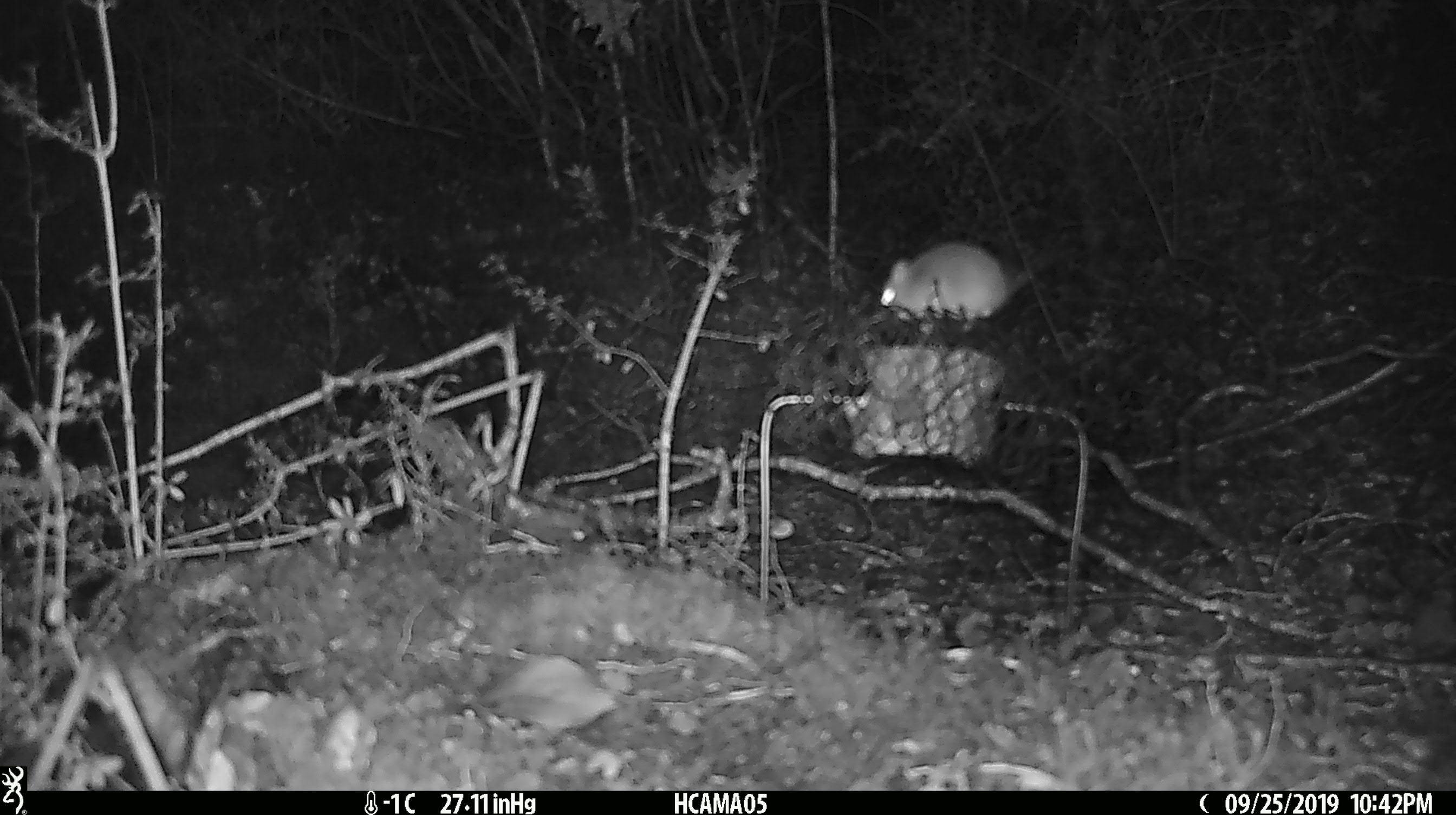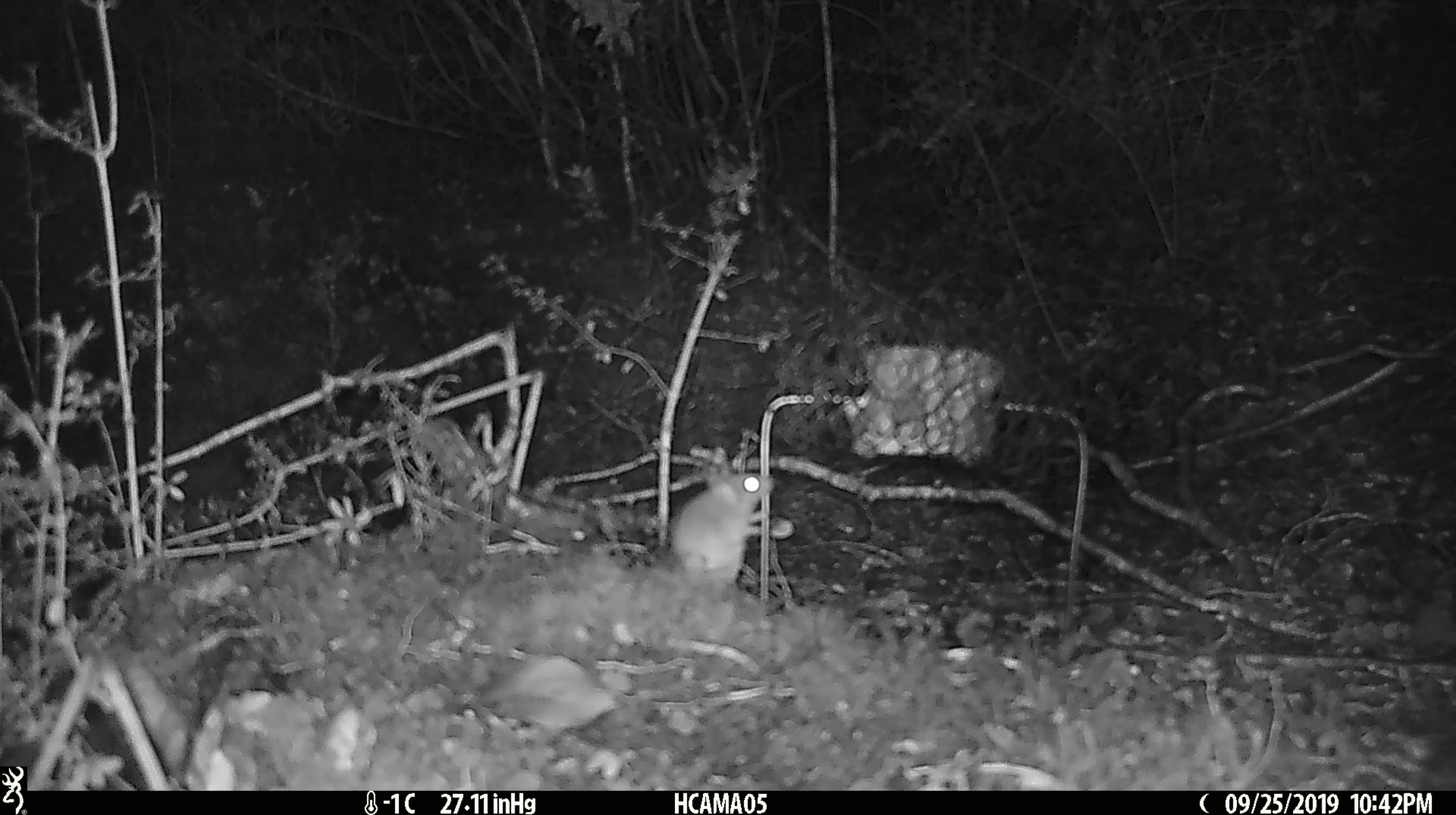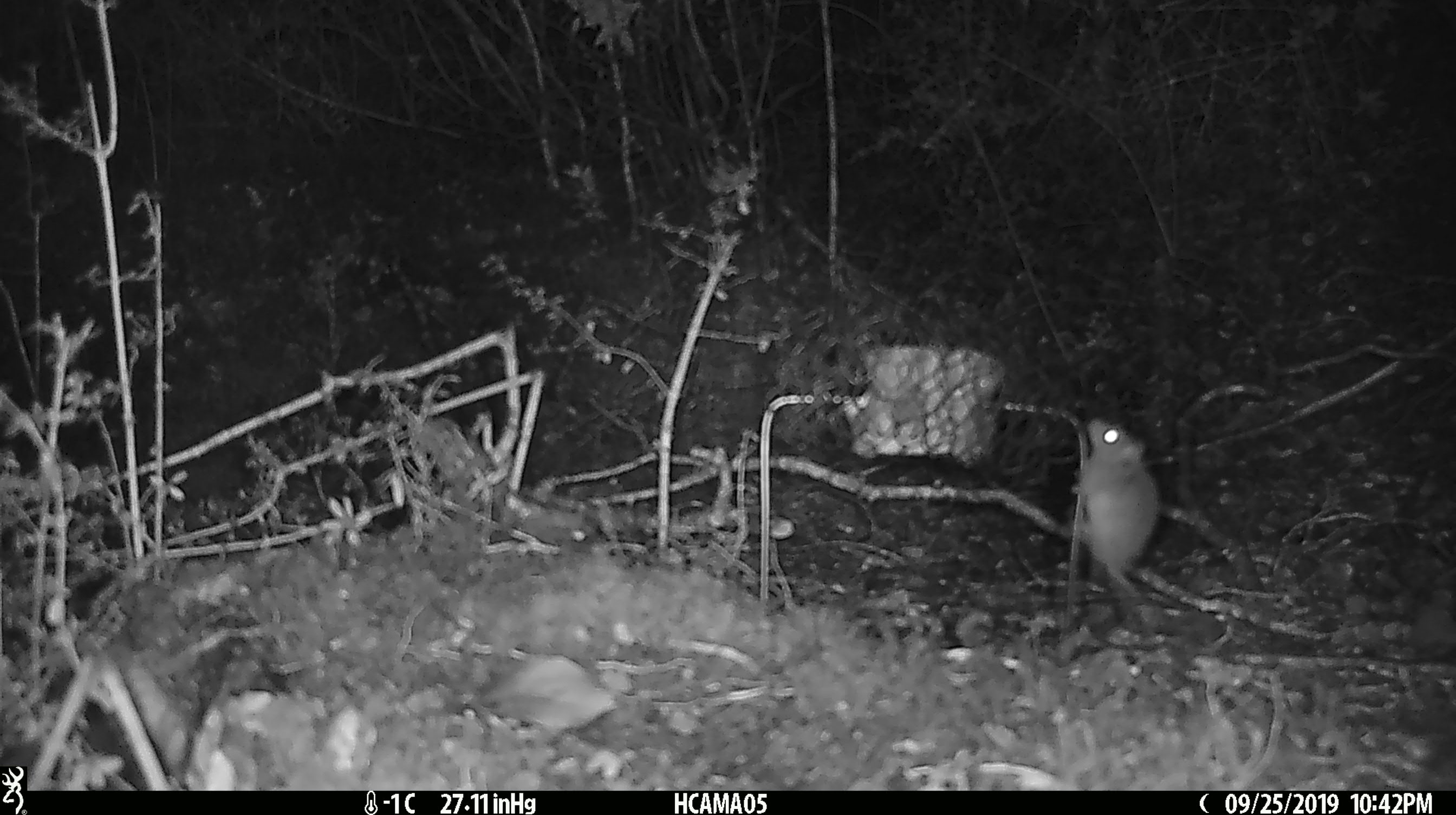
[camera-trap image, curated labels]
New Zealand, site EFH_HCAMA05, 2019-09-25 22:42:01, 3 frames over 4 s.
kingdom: Animalia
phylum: Chordata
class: Mammalia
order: Rodentia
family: Muridae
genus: Mus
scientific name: Mus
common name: mouse